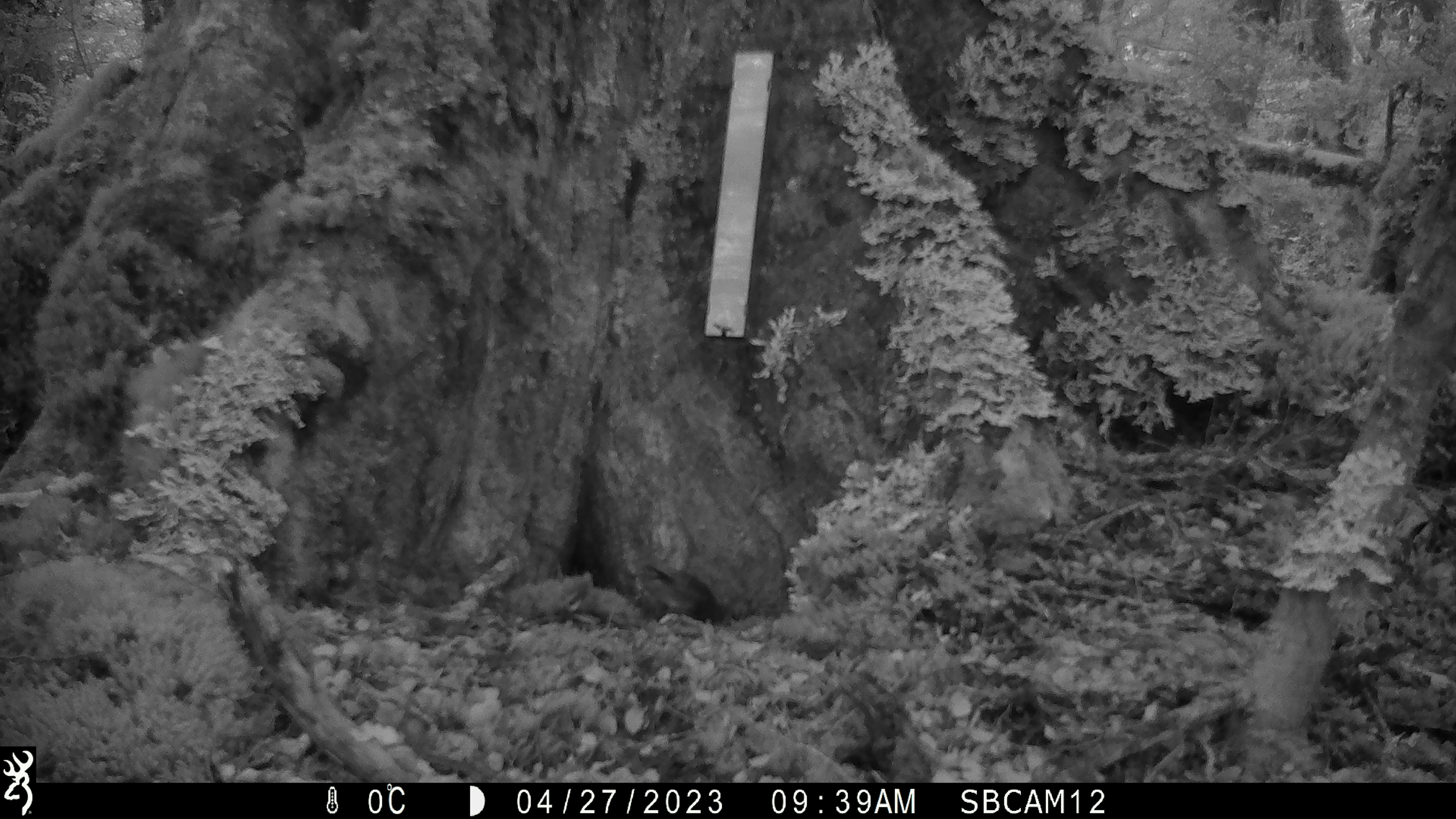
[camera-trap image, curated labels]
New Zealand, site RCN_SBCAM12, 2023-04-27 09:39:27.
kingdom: Animalia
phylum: Chordata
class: Aves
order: Passeriformes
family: Petroicidae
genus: Petroica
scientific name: Petroica australis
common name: new zealand robin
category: robin